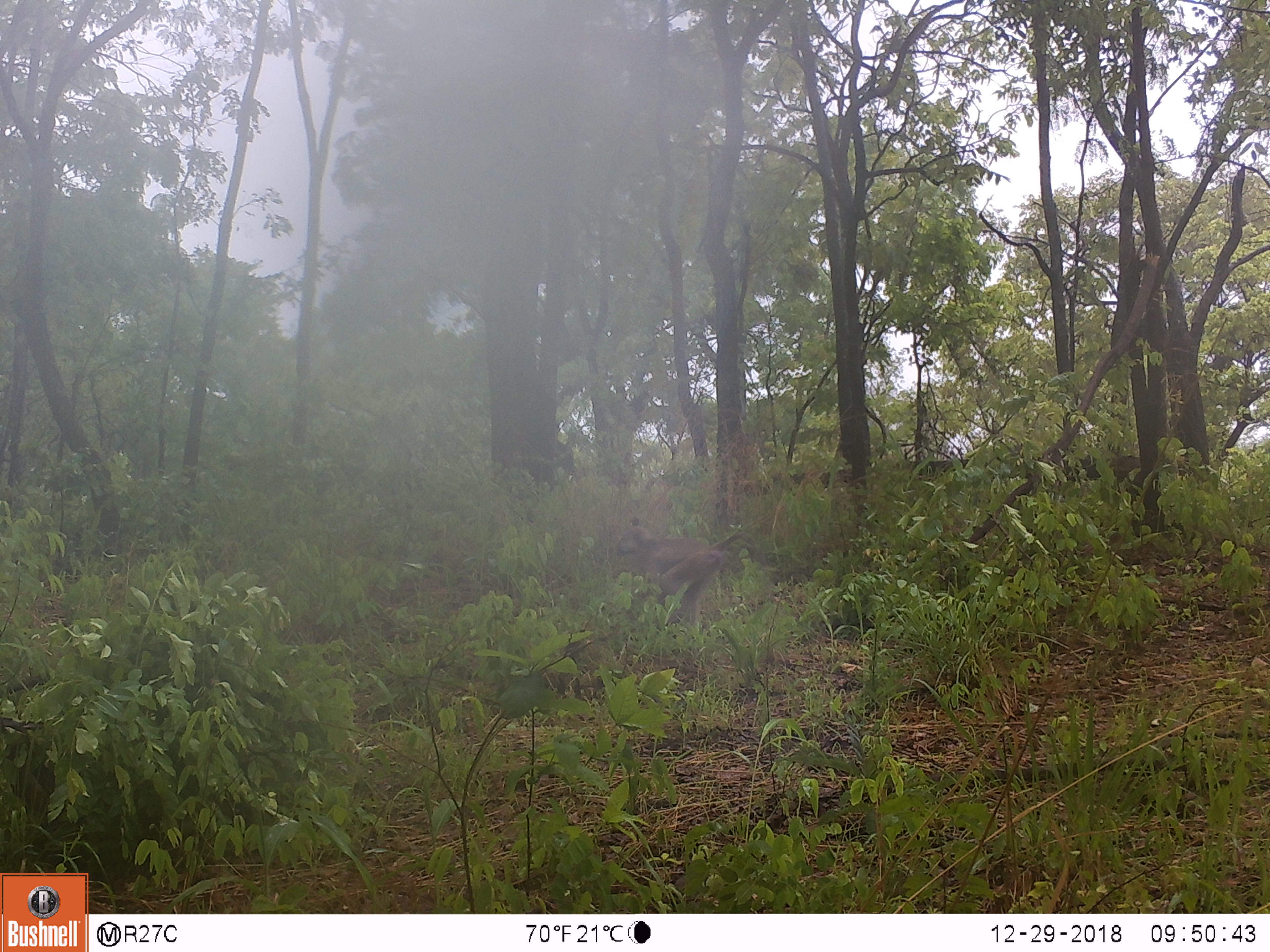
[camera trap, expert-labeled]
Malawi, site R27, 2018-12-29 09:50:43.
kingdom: Animalia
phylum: Chordata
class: Mammalia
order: Primates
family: Cercopithecidae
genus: Papio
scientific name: Papio cynocephalus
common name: yellow baboon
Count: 1.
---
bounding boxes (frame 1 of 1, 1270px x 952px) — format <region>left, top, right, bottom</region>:
yellow baboon: <region>615, 507, 765, 646</region>